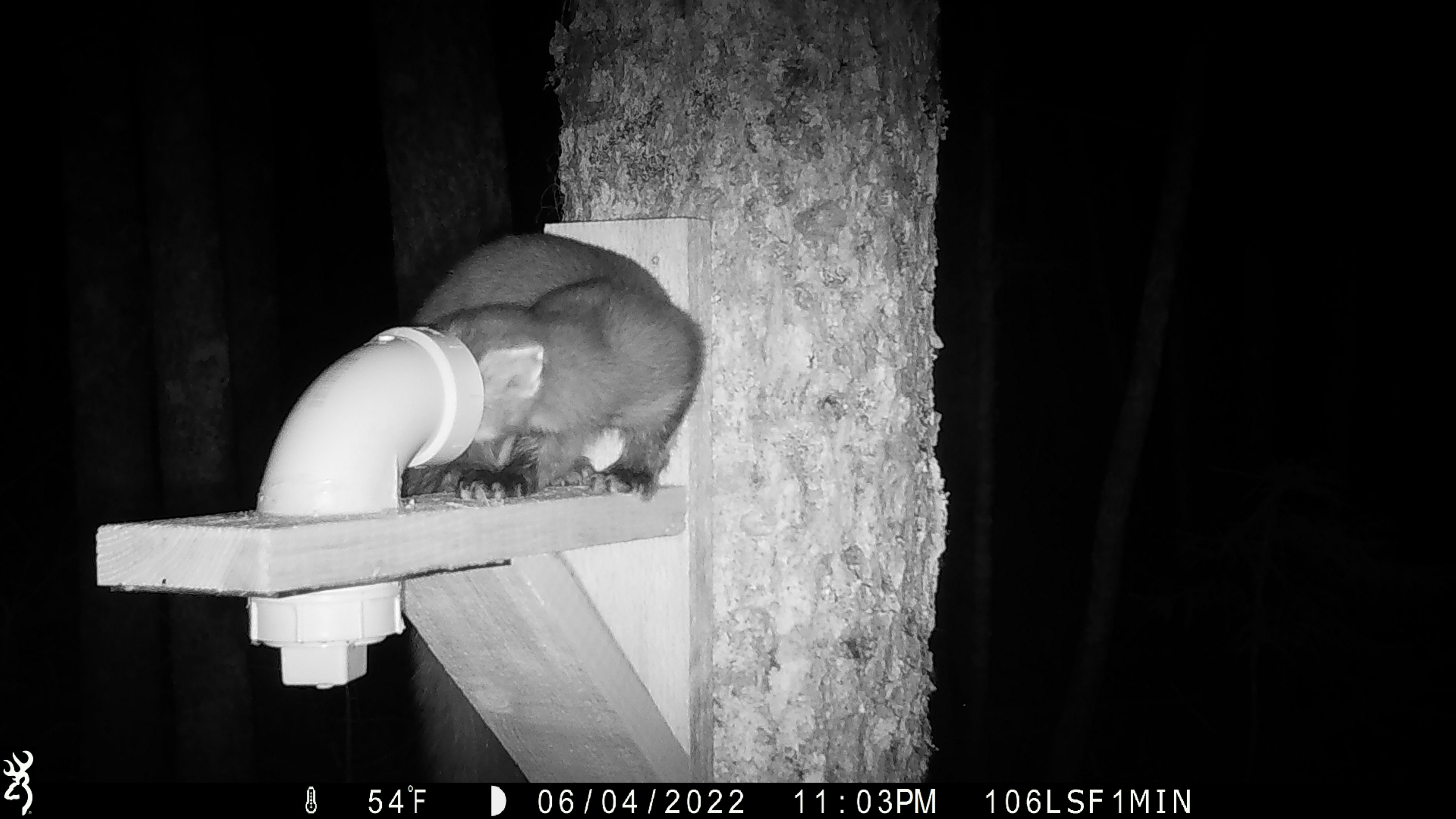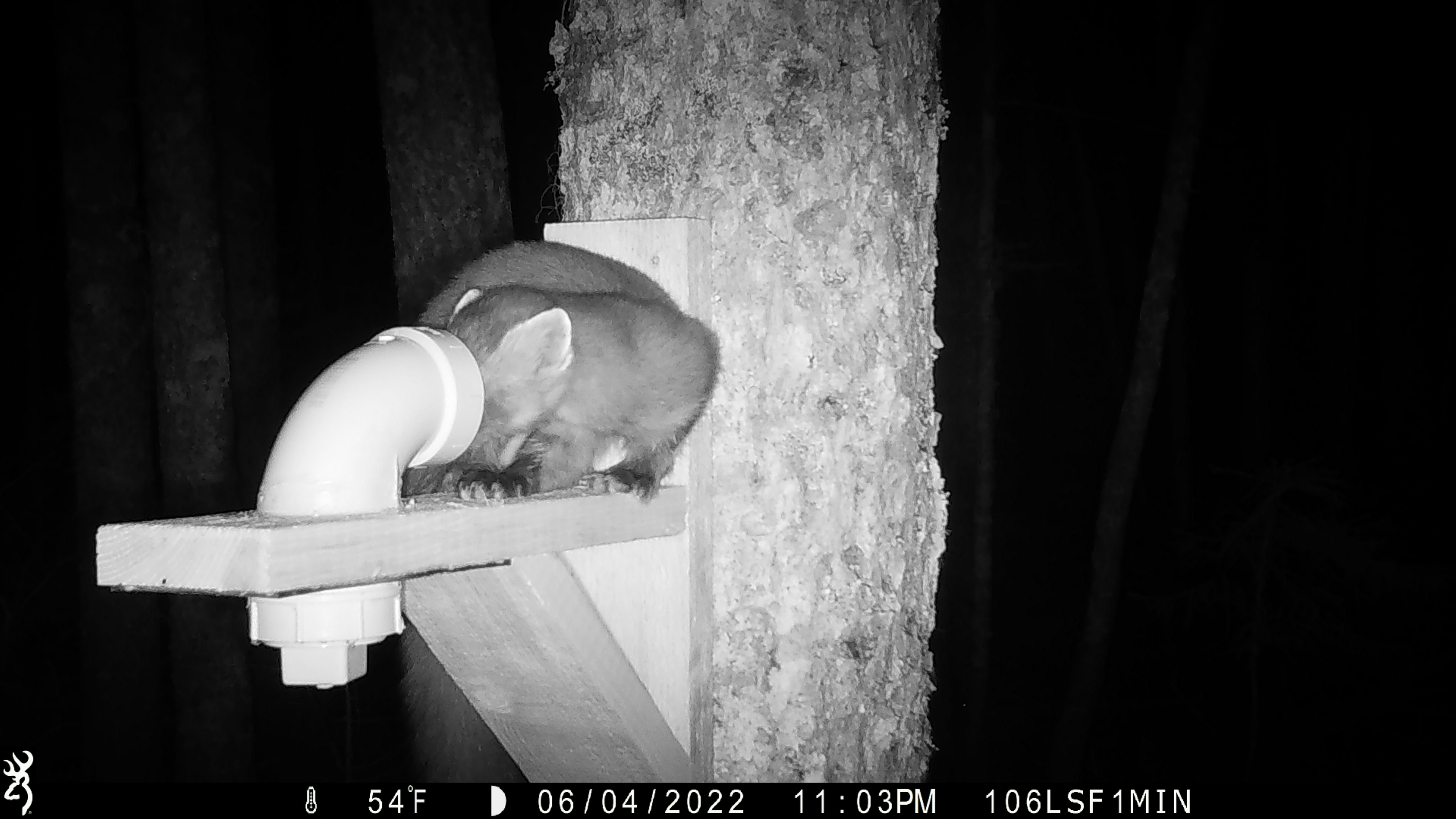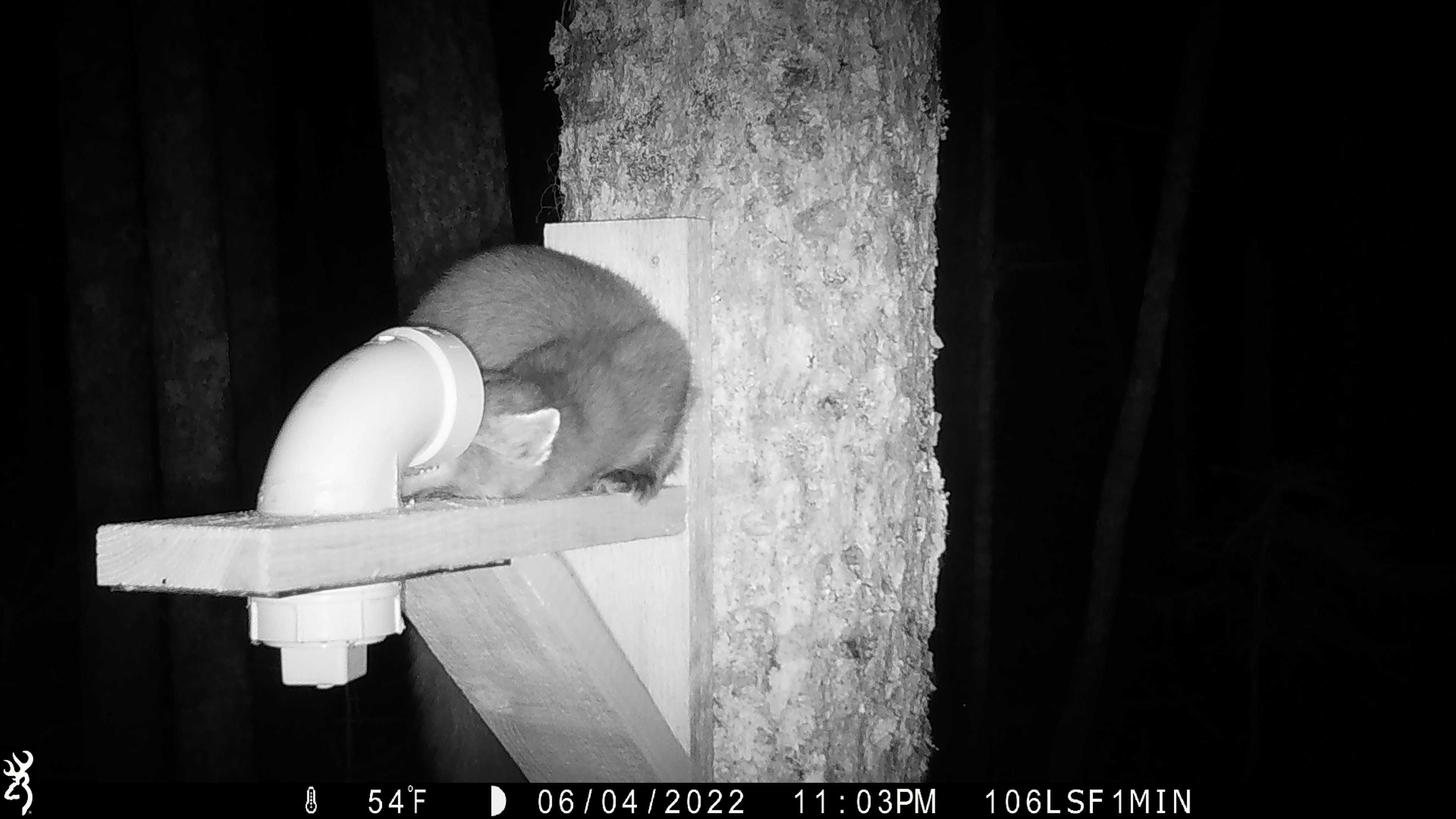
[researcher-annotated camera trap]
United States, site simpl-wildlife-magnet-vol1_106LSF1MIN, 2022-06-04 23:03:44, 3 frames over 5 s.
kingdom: Animalia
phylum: Chordata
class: Mammalia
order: Carnivora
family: Mustelidae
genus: Martes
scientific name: Martes americana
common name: american marten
American marten (Martes americana).